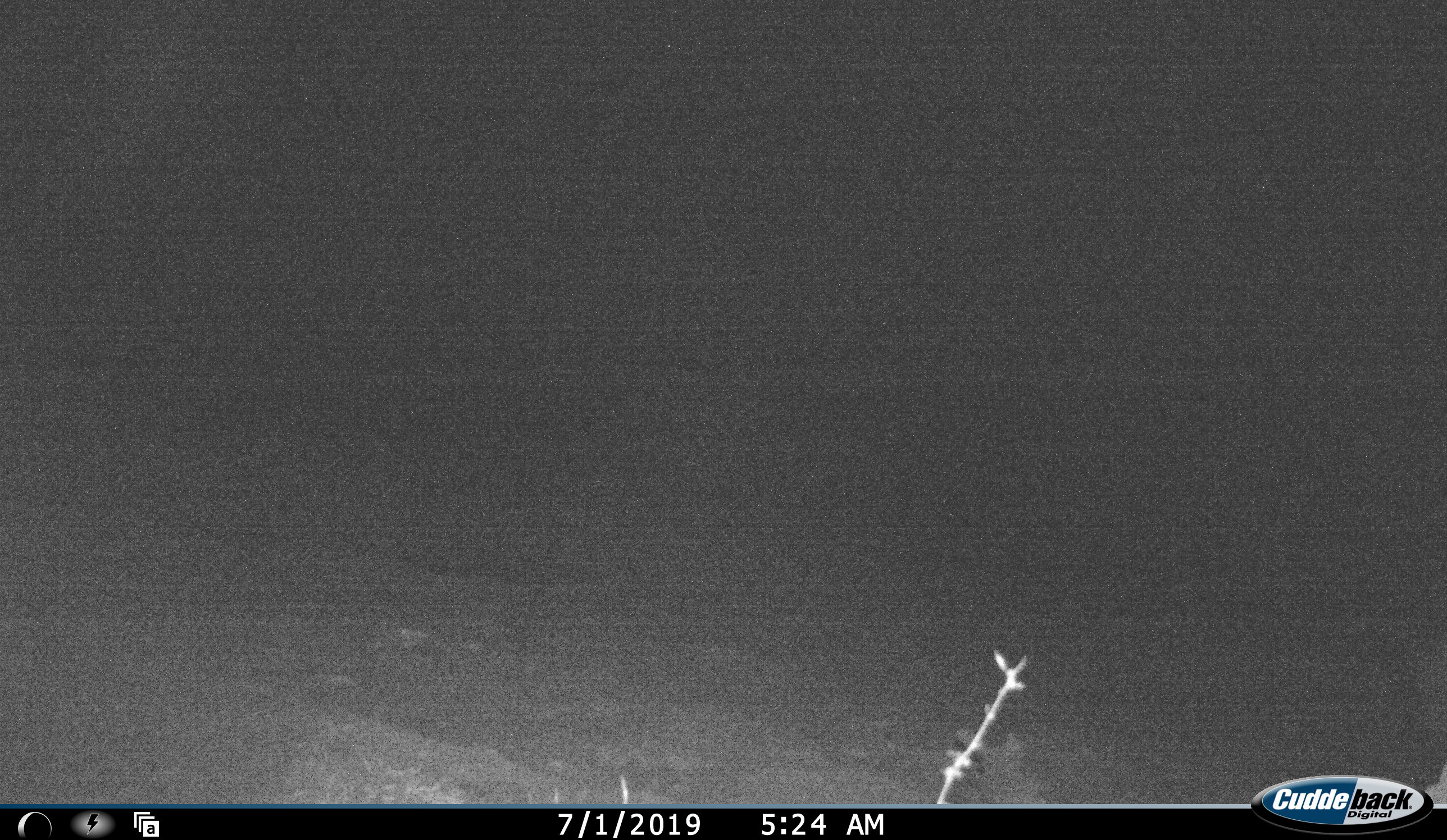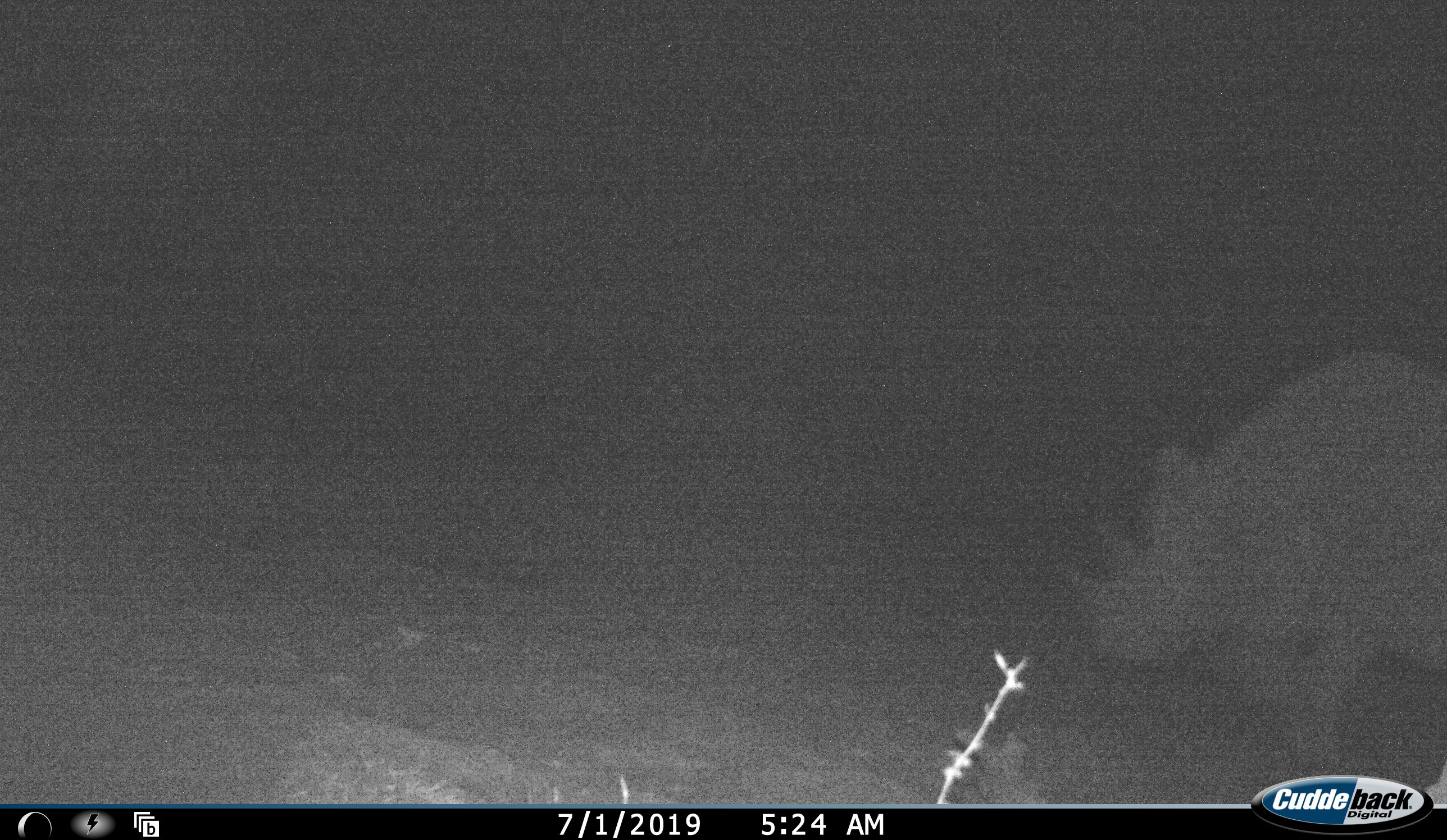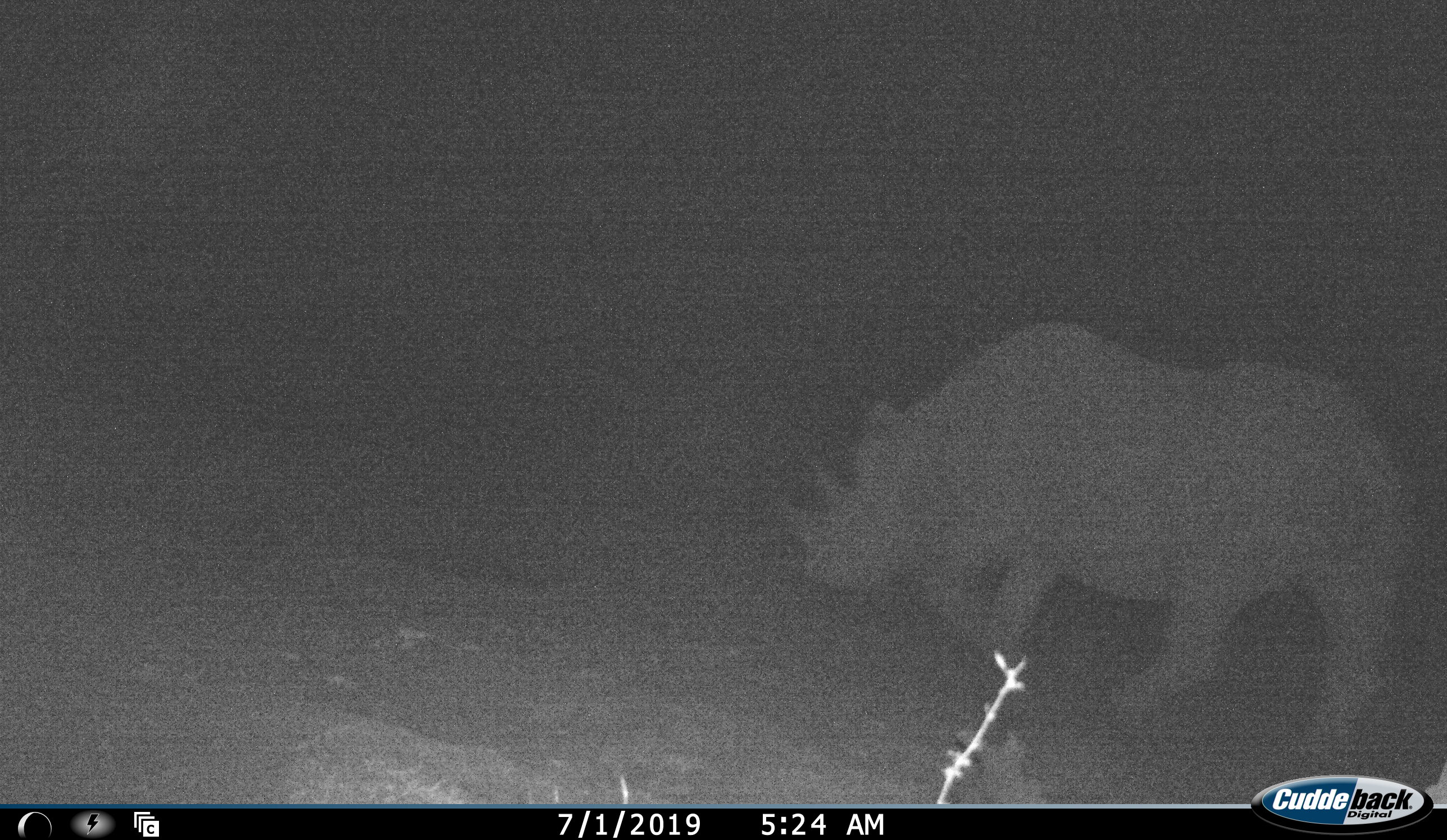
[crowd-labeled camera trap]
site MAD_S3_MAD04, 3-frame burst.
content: unidentified animal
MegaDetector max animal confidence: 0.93